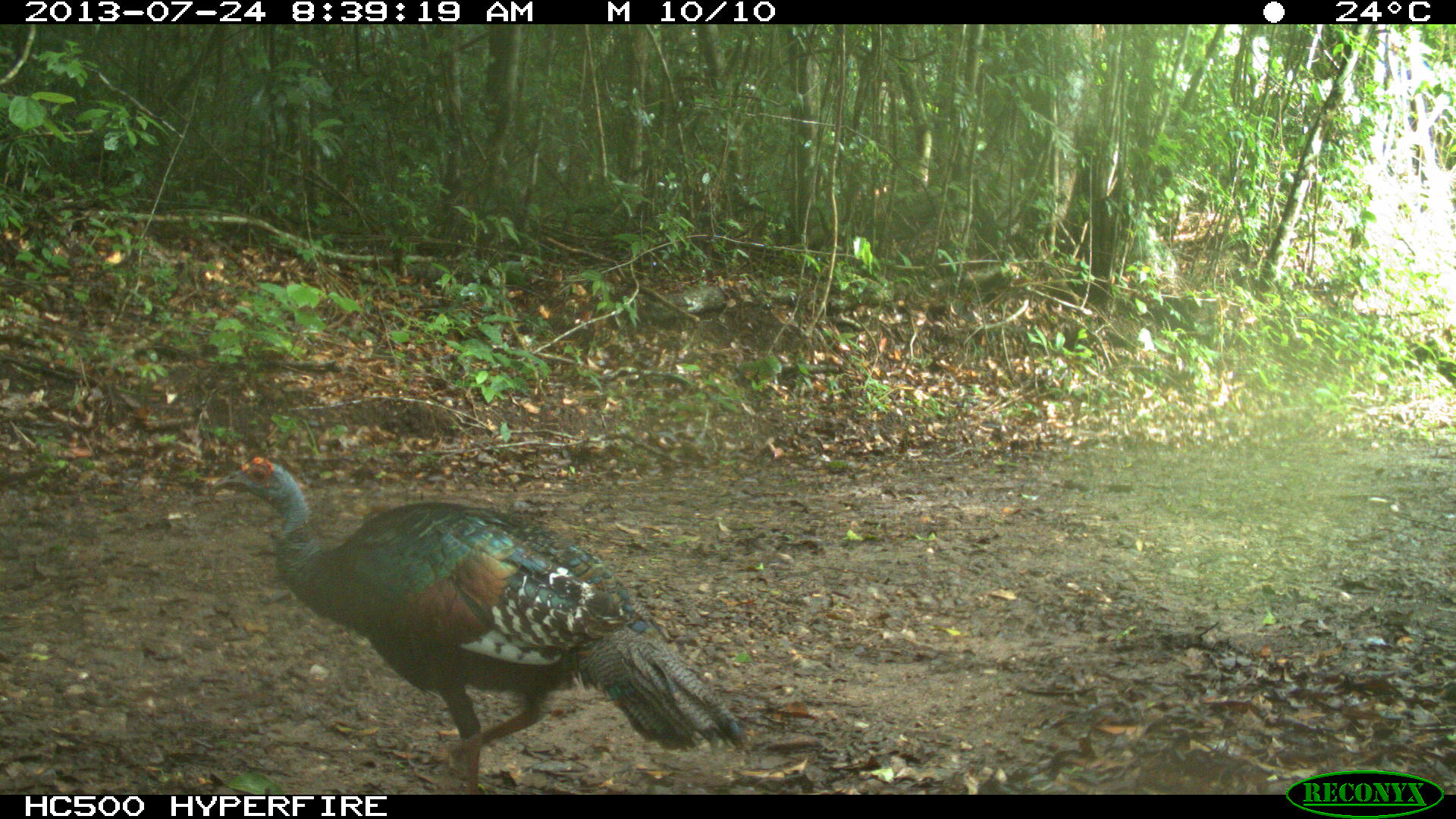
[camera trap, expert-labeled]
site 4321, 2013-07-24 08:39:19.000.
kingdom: Animalia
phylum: Chordata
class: Aves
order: Galliformes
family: Phasianidae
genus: Meleagris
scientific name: Meleagris ocellata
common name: ocellated turkey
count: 1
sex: female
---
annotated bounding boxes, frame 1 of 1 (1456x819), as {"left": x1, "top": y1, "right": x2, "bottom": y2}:
meleagris ocellata: {"left": 205, "top": 451, "right": 754, "bottom": 795}